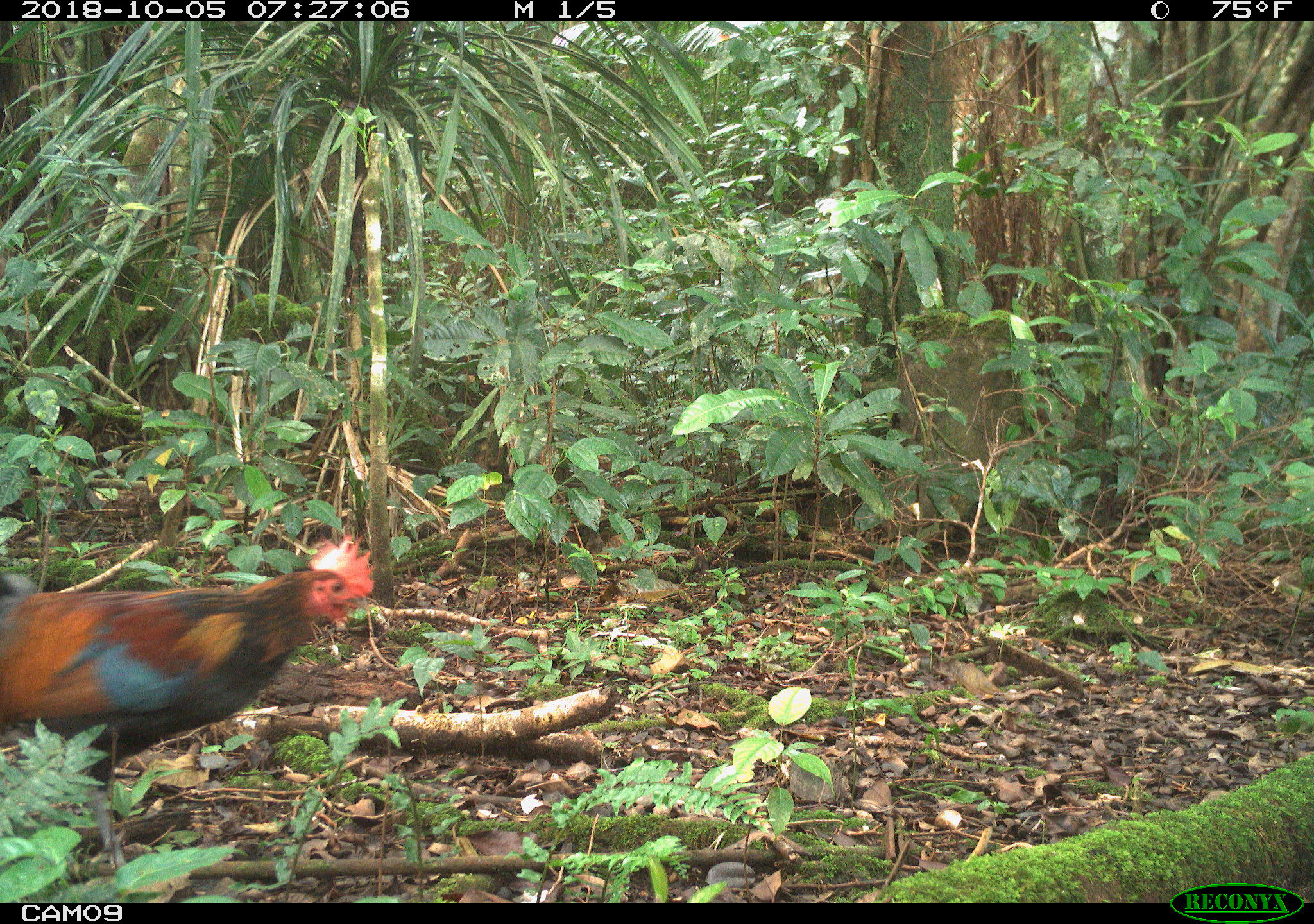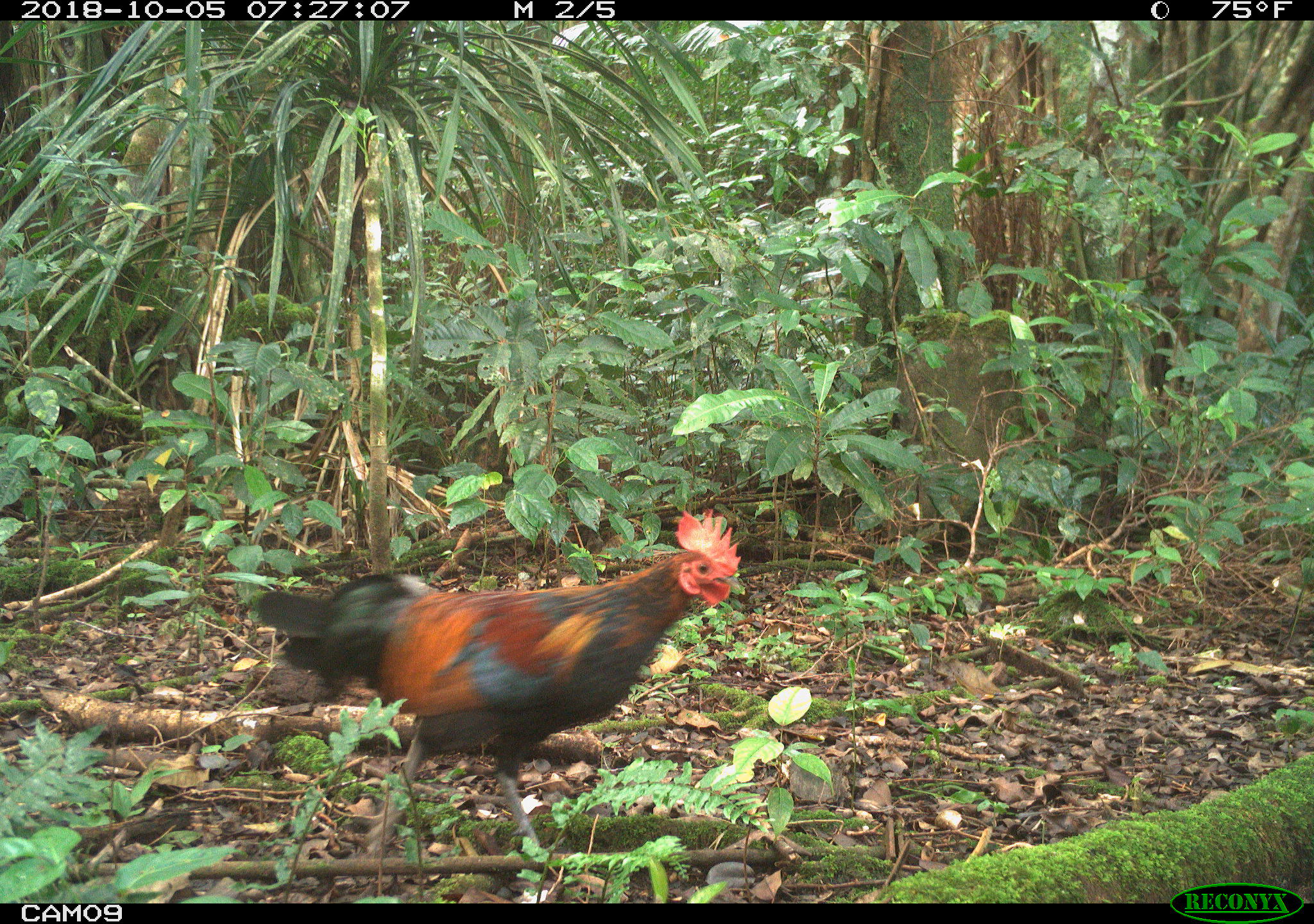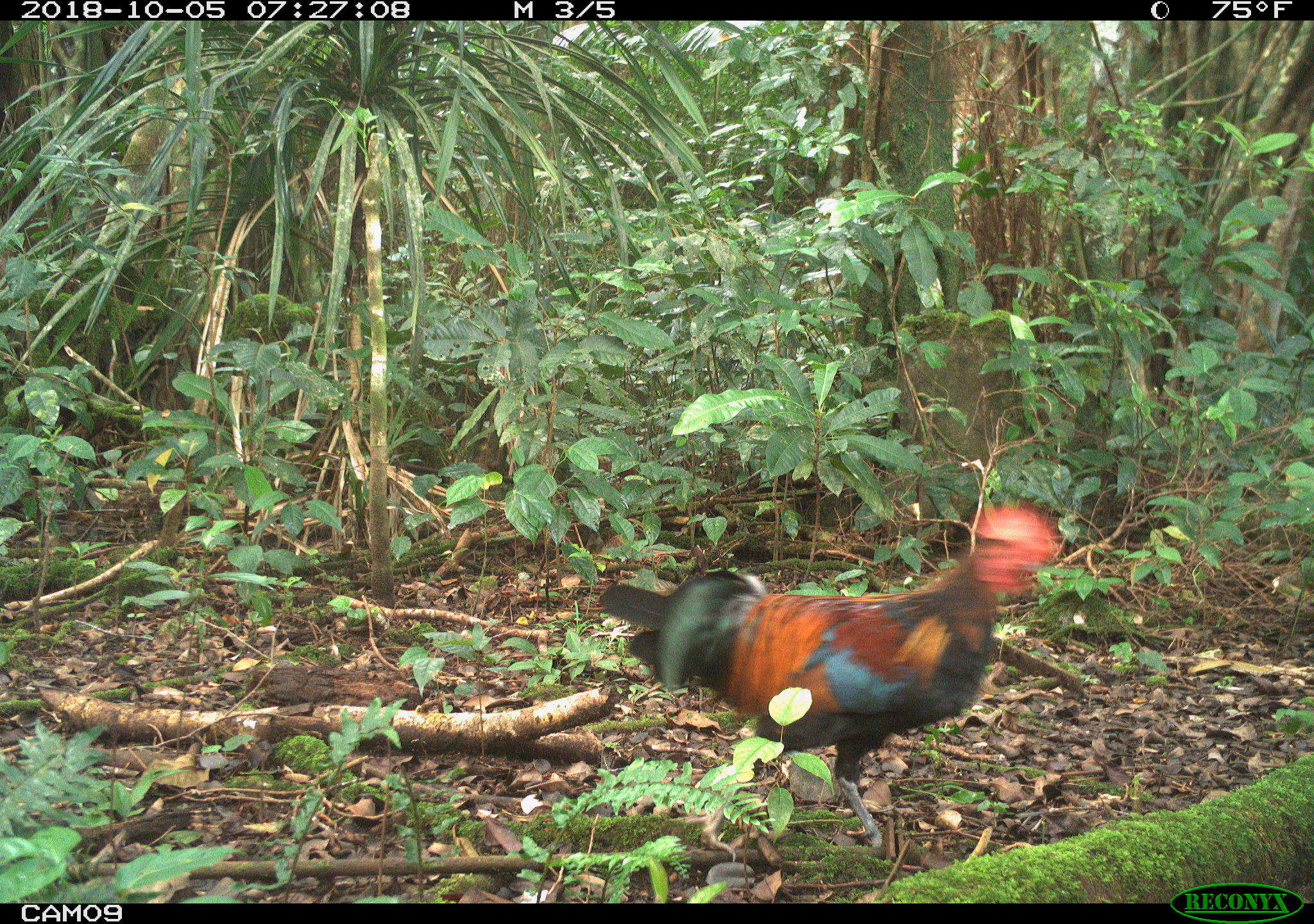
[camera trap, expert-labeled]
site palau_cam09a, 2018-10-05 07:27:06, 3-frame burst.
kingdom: Animalia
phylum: Chordata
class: Aves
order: Galliformes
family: Phasianidae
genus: Gallus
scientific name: Gallus gallus domesticus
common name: rooster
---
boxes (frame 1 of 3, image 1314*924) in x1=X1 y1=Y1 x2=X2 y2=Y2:
rooster: x1=2 y1=531 x2=371 y2=887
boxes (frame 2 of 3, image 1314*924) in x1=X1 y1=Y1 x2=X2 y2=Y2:
rooster: x1=237 y1=509 x2=753 y2=864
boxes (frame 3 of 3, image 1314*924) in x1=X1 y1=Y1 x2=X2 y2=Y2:
rooster: x1=606 y1=497 x2=1063 y2=862